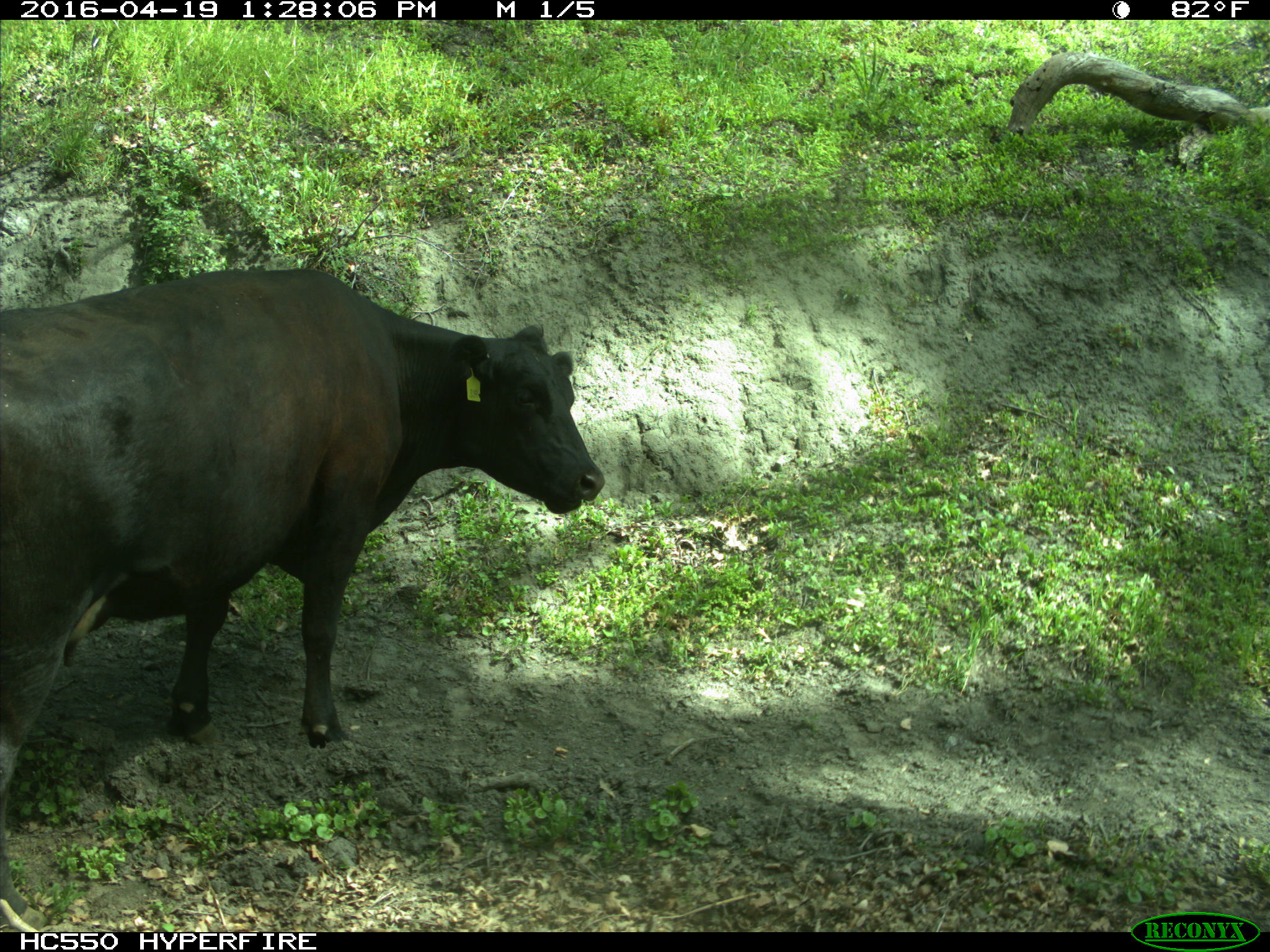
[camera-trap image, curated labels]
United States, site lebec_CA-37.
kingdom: Animalia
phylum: Chordata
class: Mammalia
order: Artiodactyla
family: Bovidae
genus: Bos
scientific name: Bos taurus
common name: domestic cow